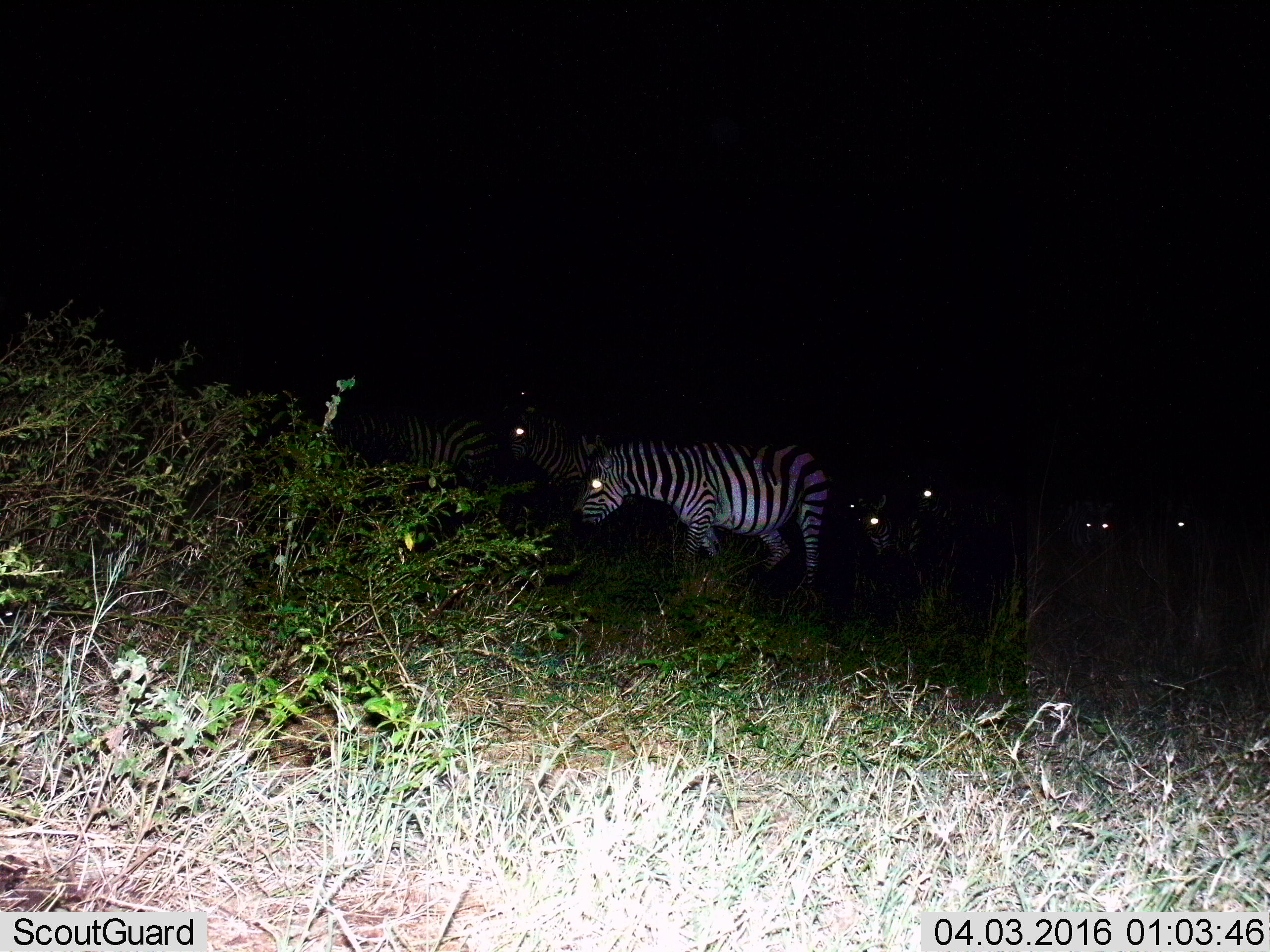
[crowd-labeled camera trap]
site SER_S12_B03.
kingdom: Animalia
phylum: Chordata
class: Mammalia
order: Perissodactyla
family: Equidae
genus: Equus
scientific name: Equus quagga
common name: plains zebra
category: zebraplains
Zebraplains (plains zebra) (Equus quagga), count 8. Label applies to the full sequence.